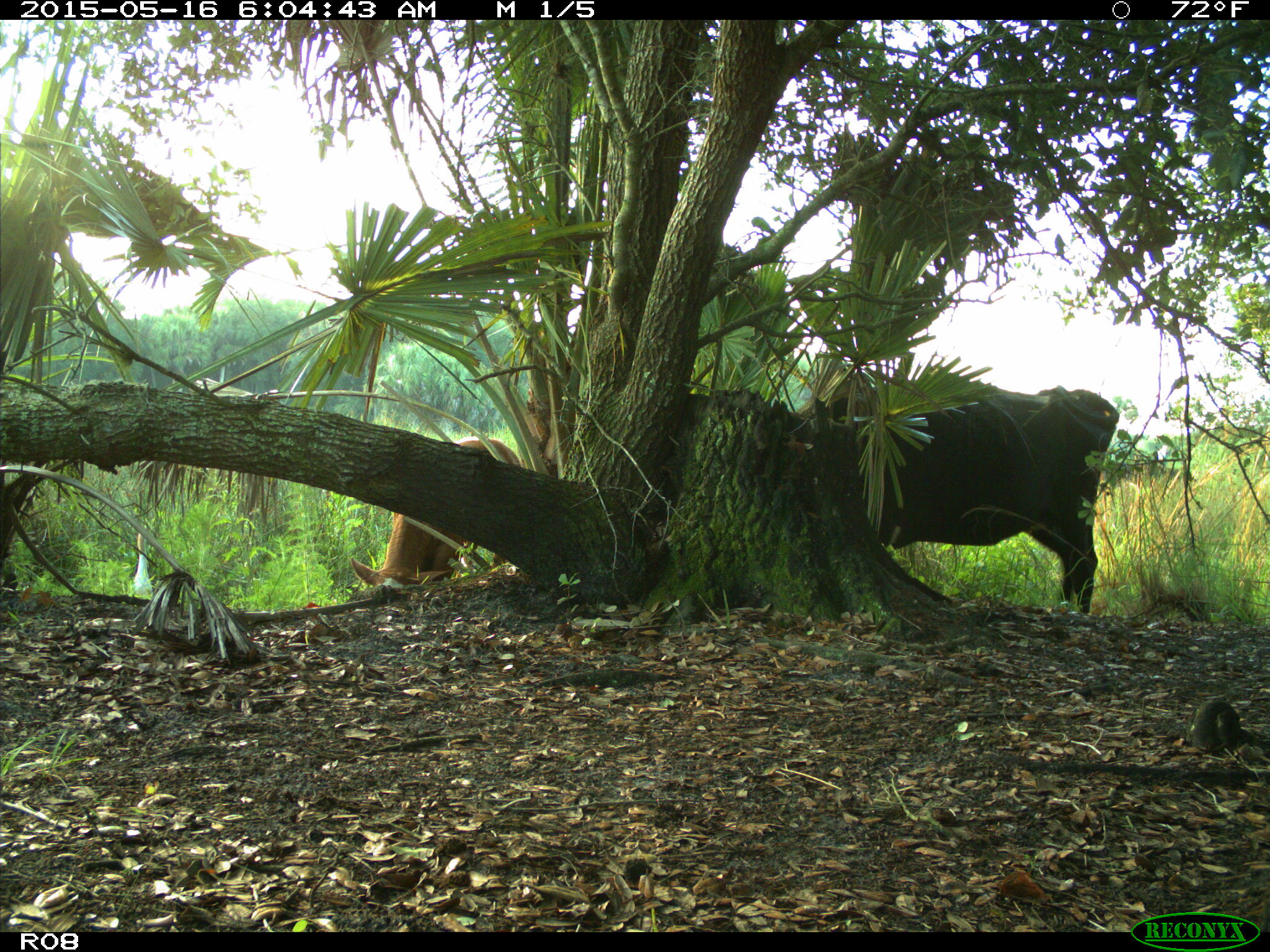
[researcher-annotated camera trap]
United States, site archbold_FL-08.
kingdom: Animalia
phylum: Chordata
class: Mammalia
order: Artiodactyla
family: Bovidae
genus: Bos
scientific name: Bos taurus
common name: domestic cow